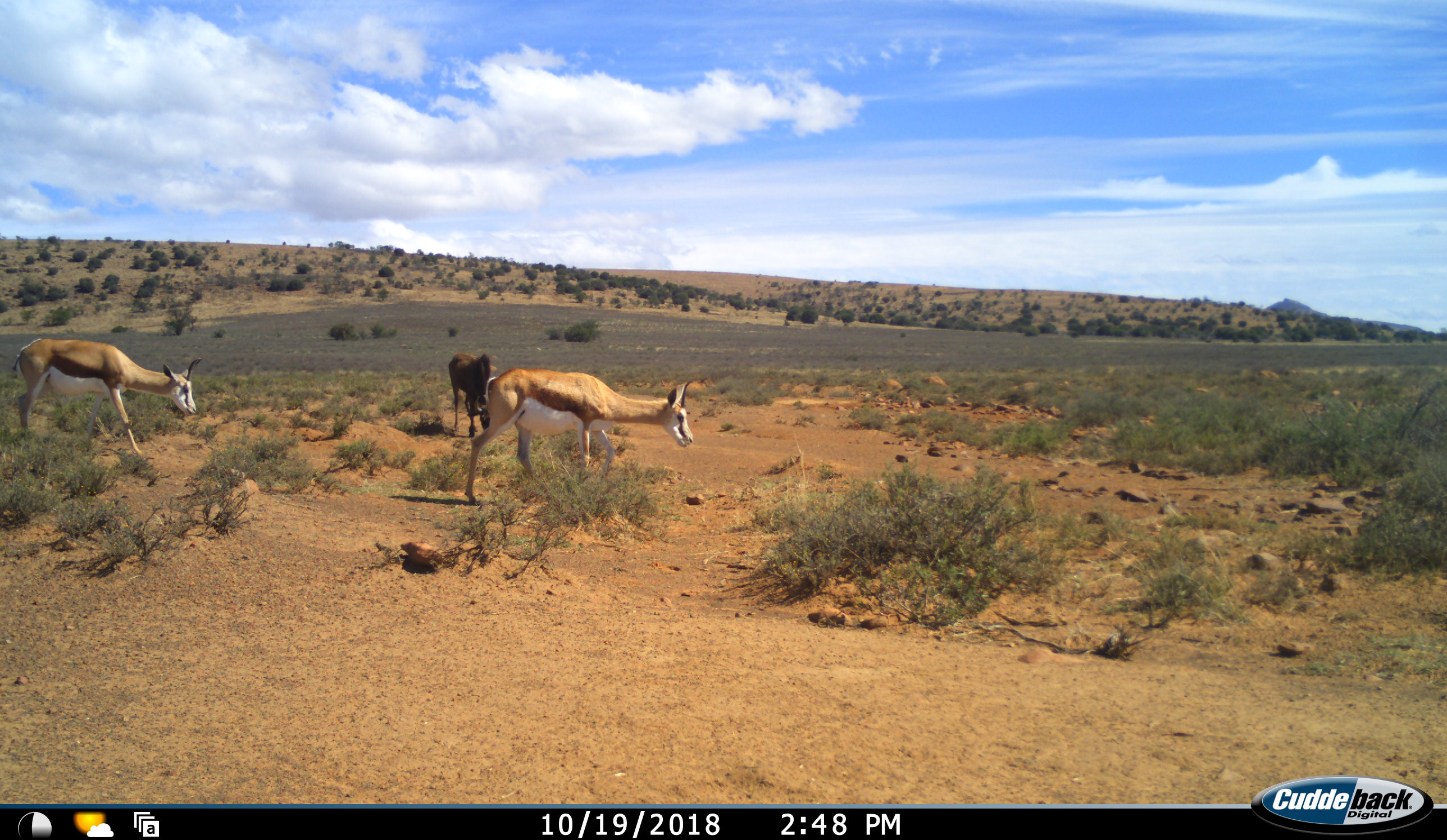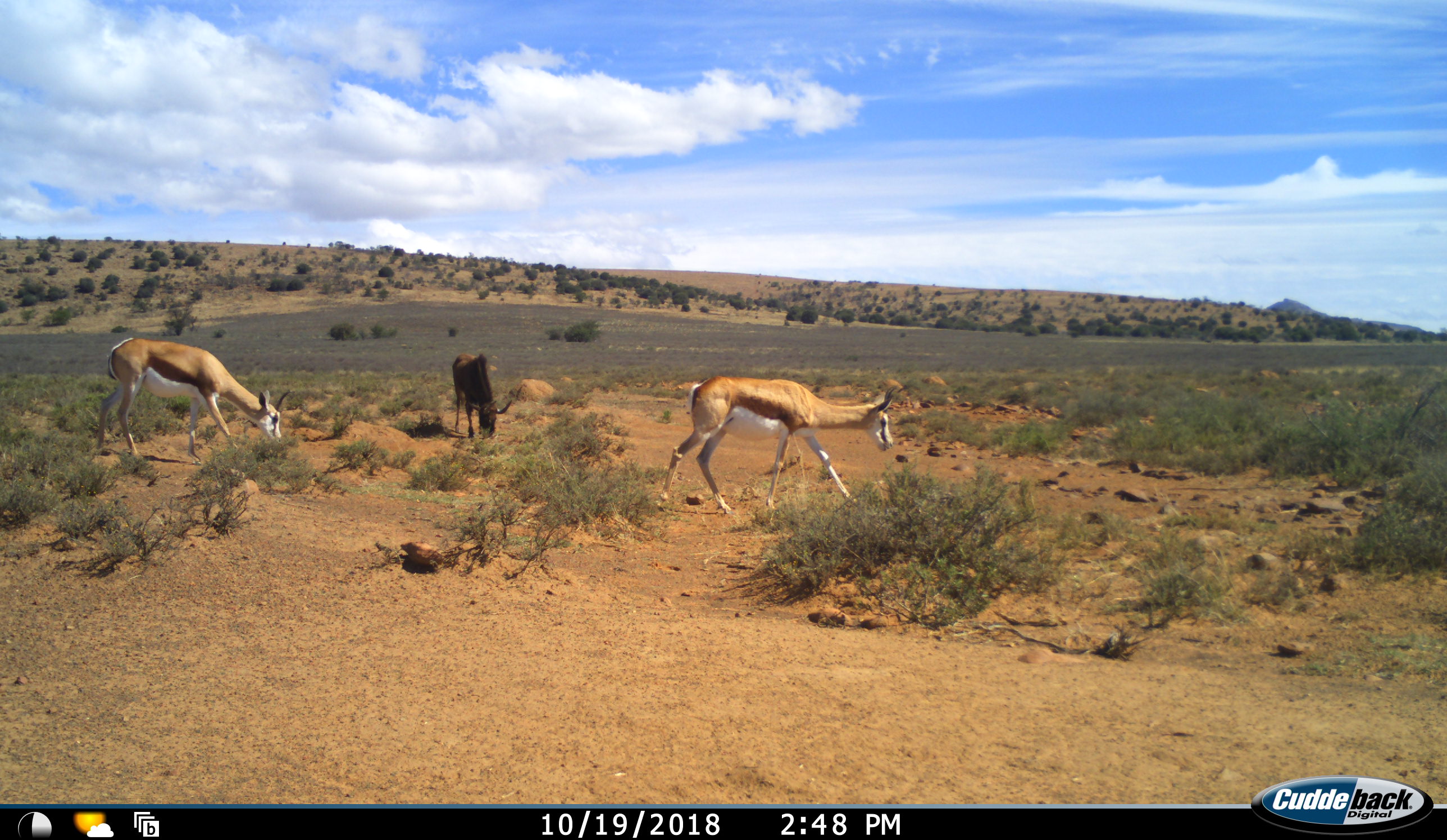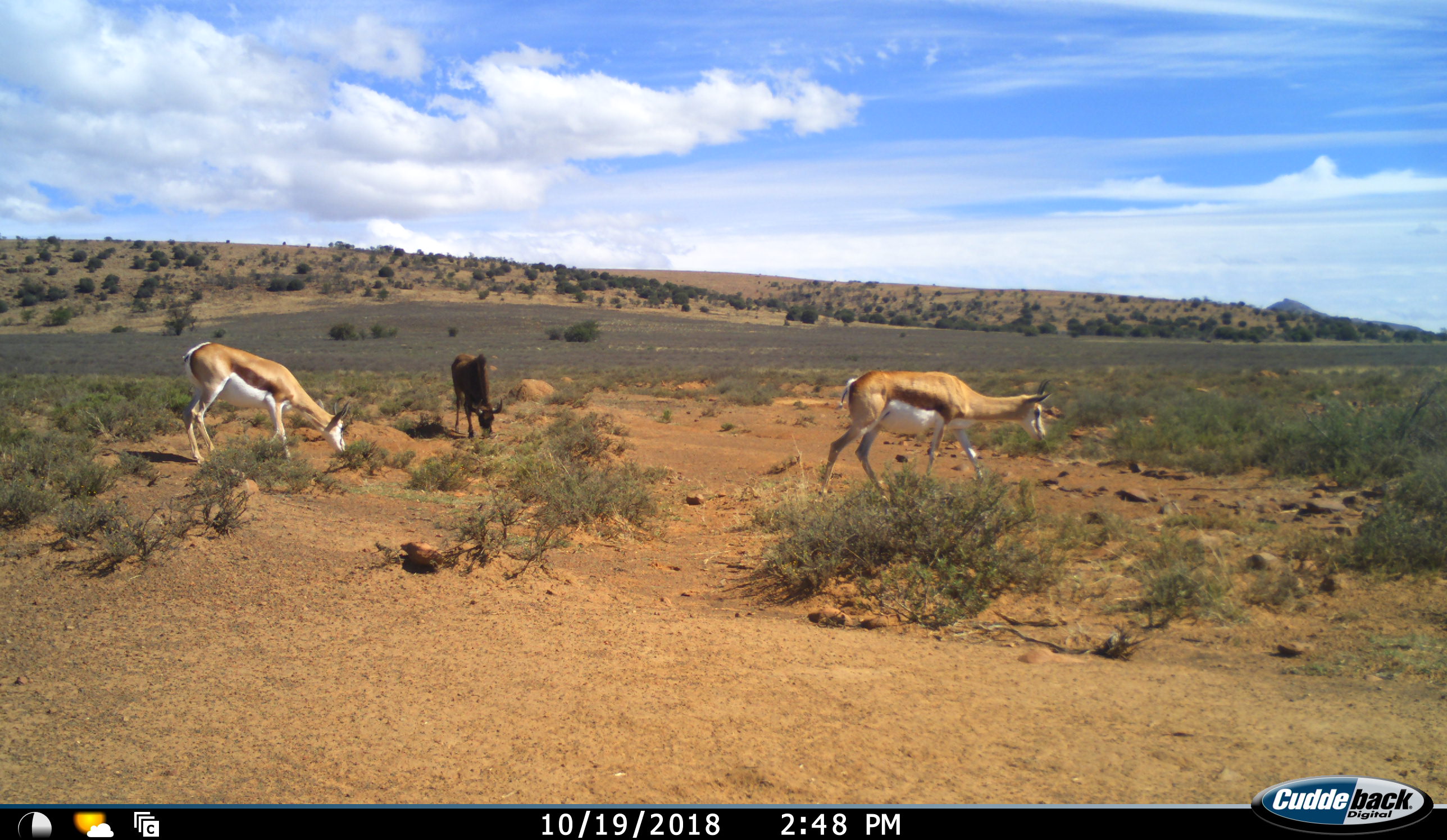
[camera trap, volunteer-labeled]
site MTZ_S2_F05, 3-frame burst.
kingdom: Animalia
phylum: Chordata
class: Mammalia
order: Artiodactyla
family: Bovidae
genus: Antidorcas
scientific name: Antidorcas marsupialis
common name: springbok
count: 2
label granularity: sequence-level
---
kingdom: Animalia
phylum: Chordata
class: Mammalia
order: Artiodactyla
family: Bovidae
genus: Connochaetes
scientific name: Connochaetes gnou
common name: black wildebeest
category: wildebeestblack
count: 1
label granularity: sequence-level